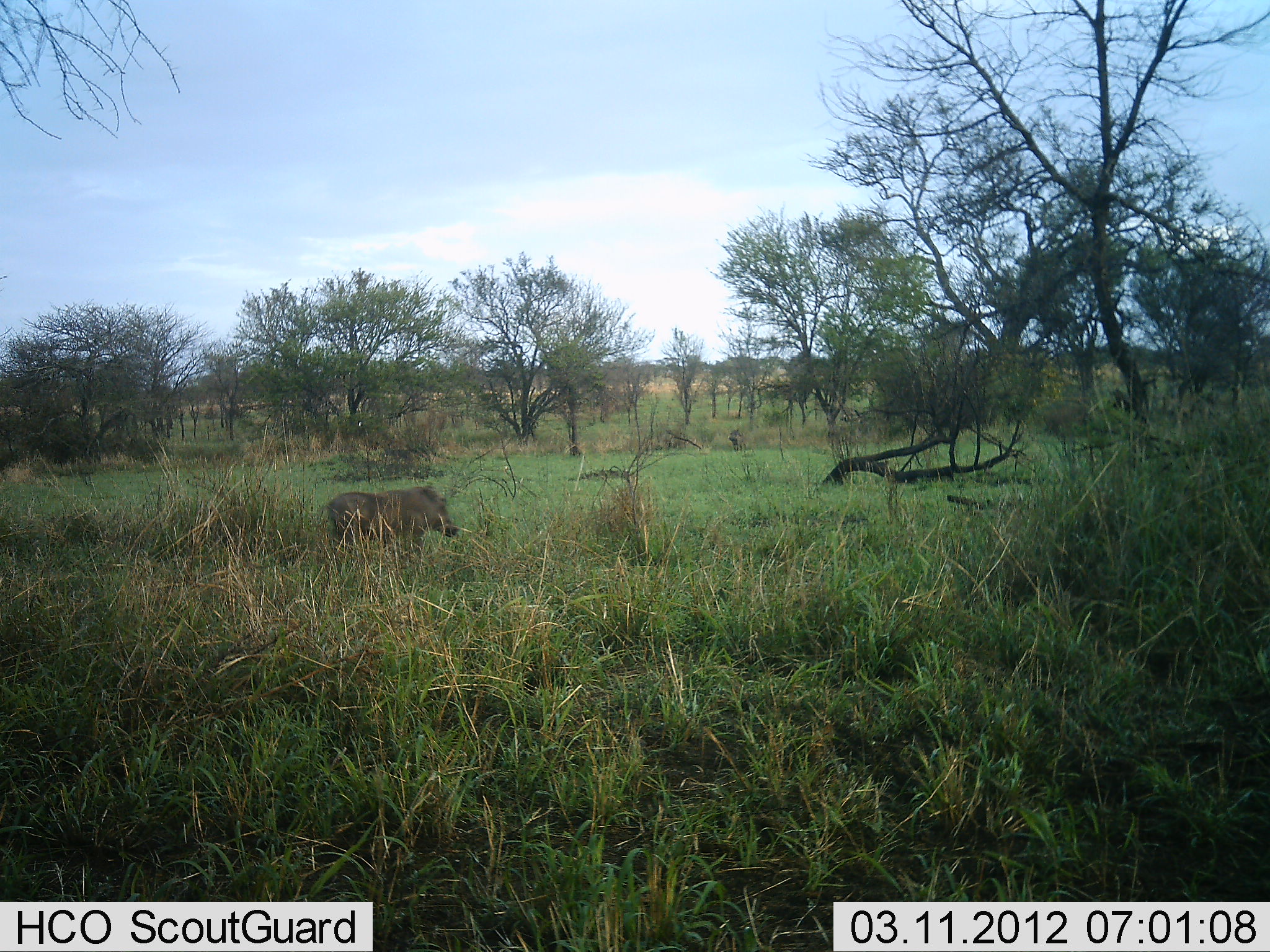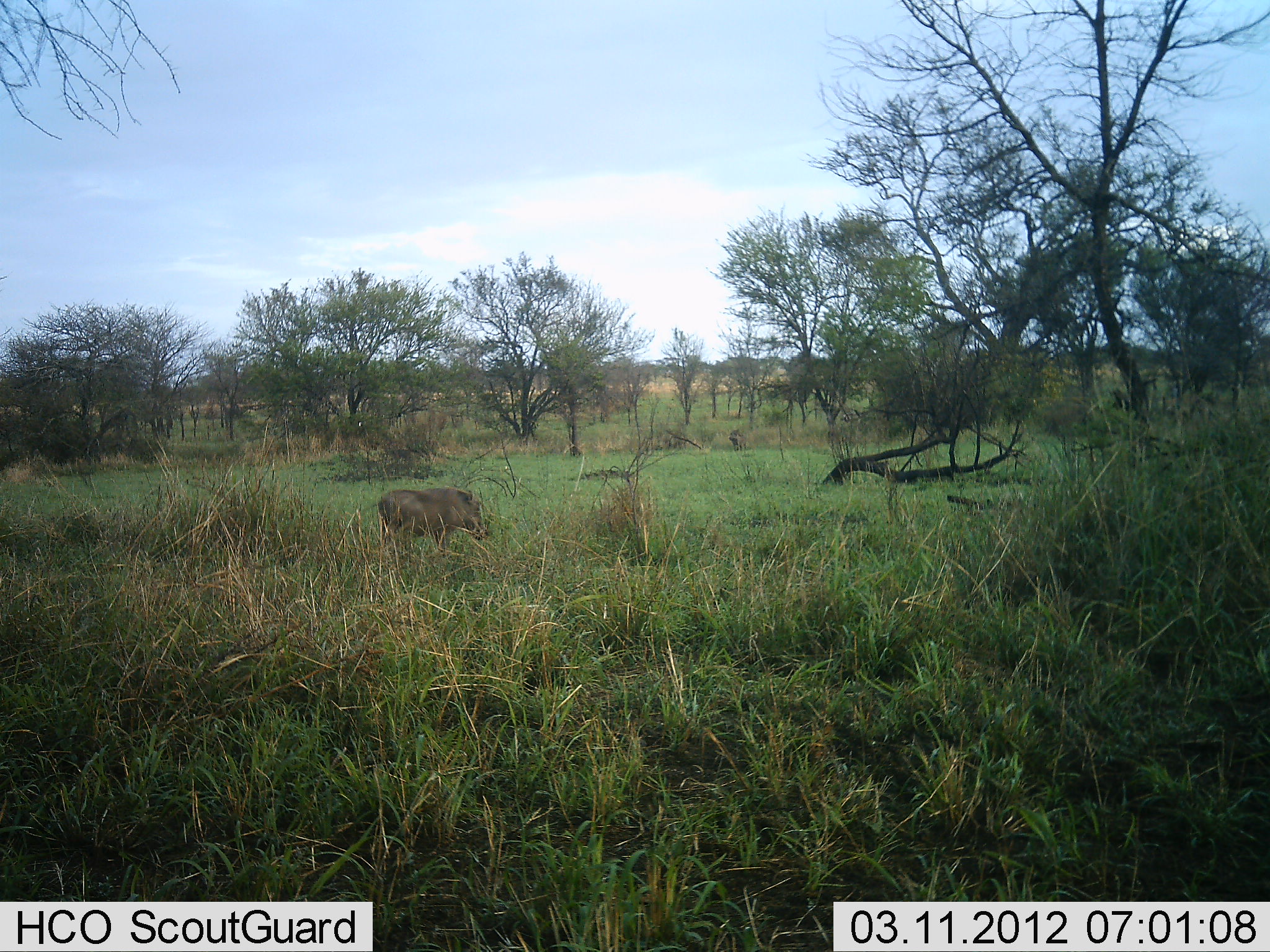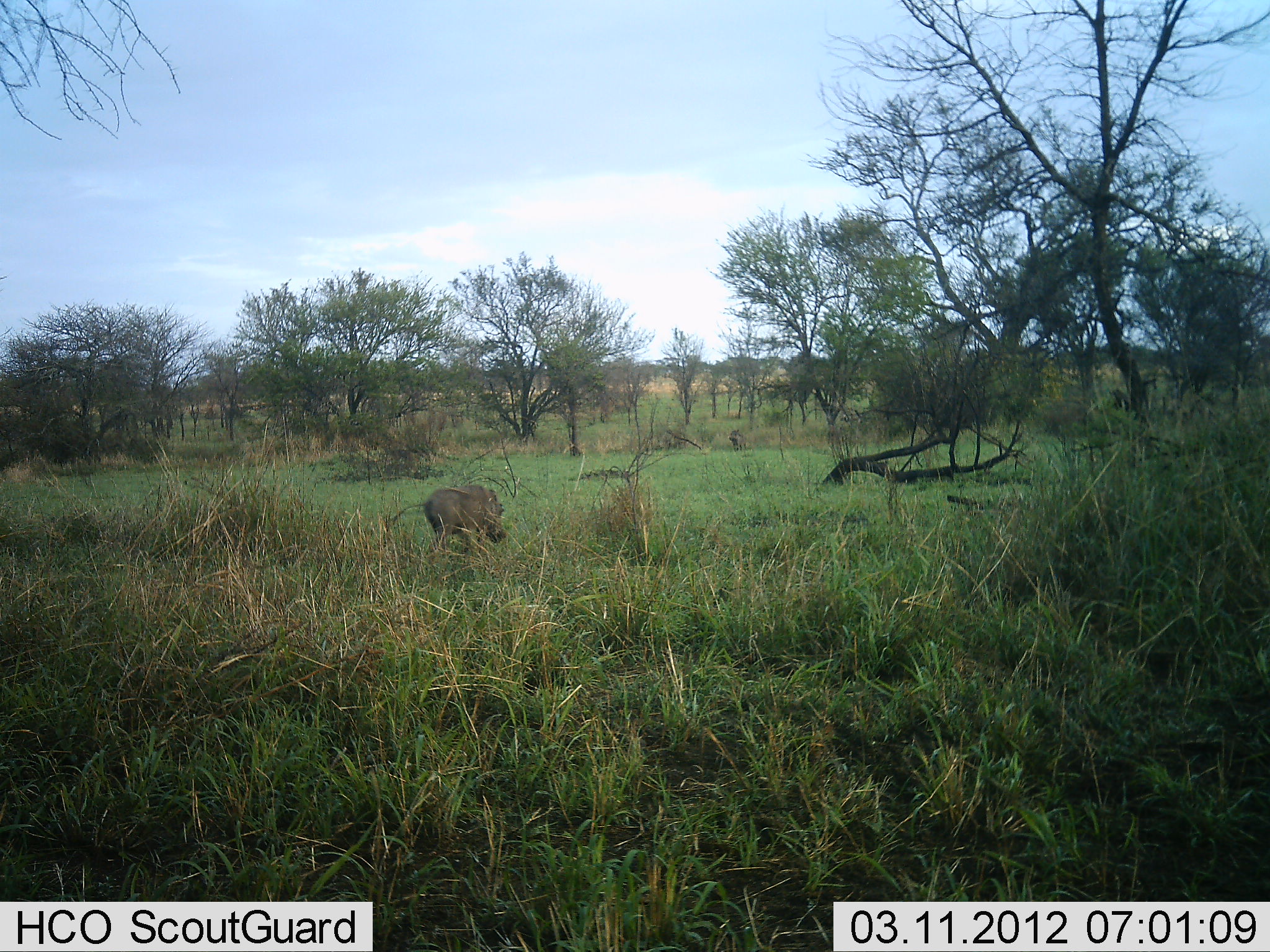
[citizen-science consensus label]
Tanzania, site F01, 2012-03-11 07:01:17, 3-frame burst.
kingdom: Animalia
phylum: Chordata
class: Mammalia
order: Artiodactyla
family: Suidae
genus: Phacochoerus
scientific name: Phacochoerus africanus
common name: warthog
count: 1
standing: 0%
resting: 0%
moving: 96%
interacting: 0%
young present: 0%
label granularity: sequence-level